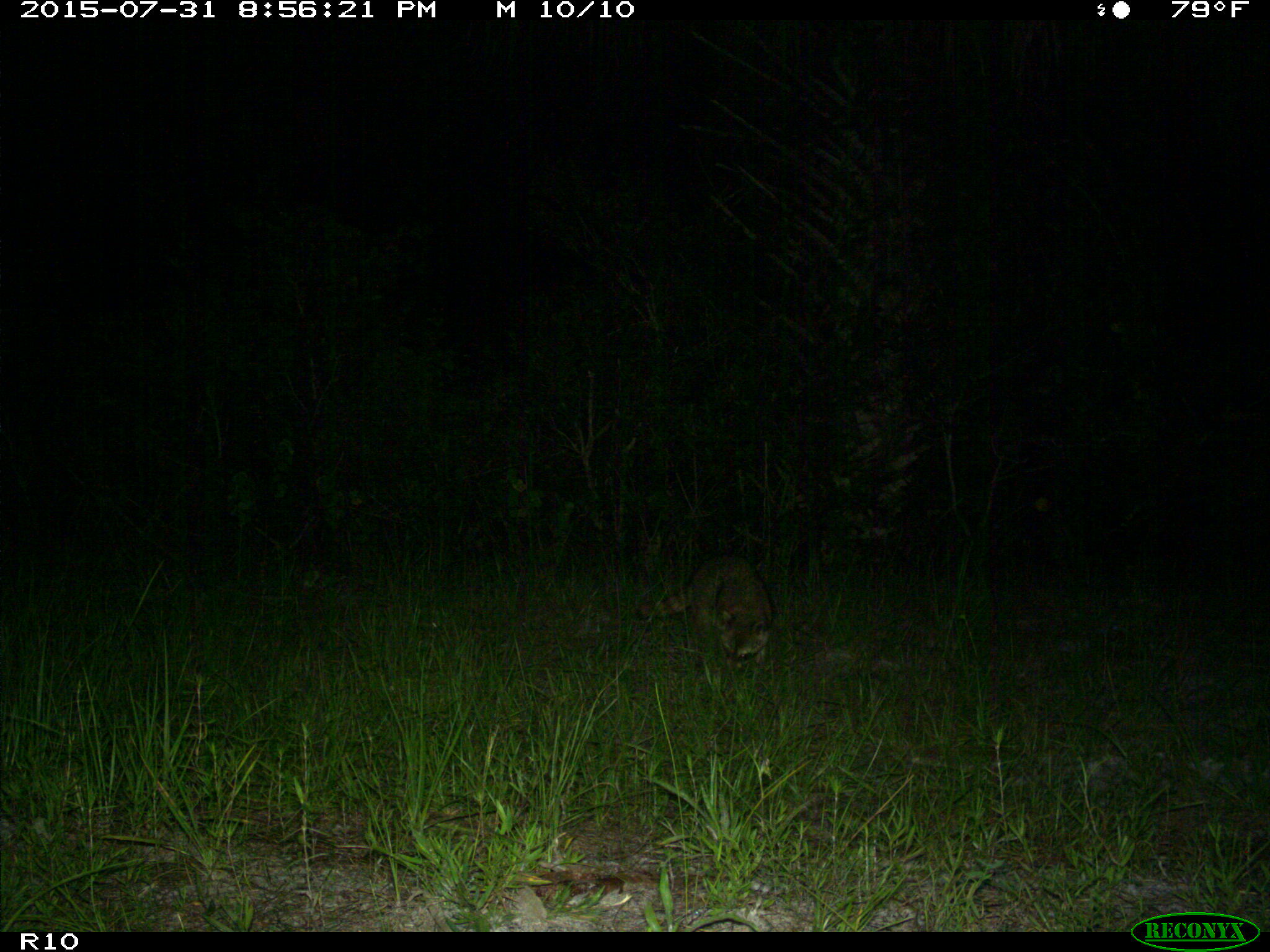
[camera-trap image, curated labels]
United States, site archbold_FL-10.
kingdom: Animalia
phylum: Chordata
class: Mammalia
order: Carnivora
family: Procyonidae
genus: Procyon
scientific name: Procyon lotor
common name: common raccoon